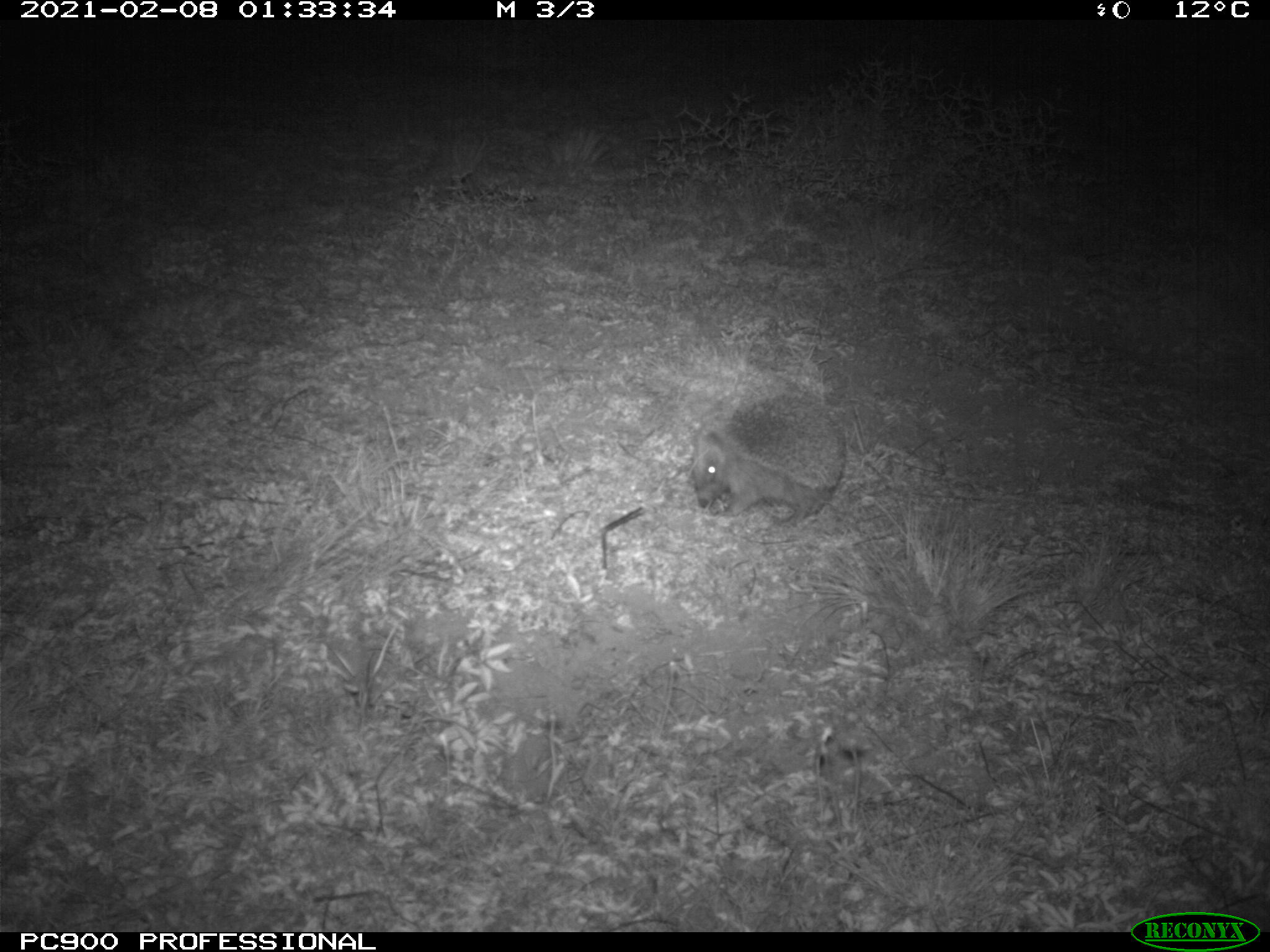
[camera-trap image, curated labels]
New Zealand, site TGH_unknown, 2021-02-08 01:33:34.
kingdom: Animalia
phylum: Chordata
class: Mammalia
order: Eulipotyphla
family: Erinaceidae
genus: Erinaceus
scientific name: Erinaceus europaeus europaeus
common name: european hedgehog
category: hedgehog